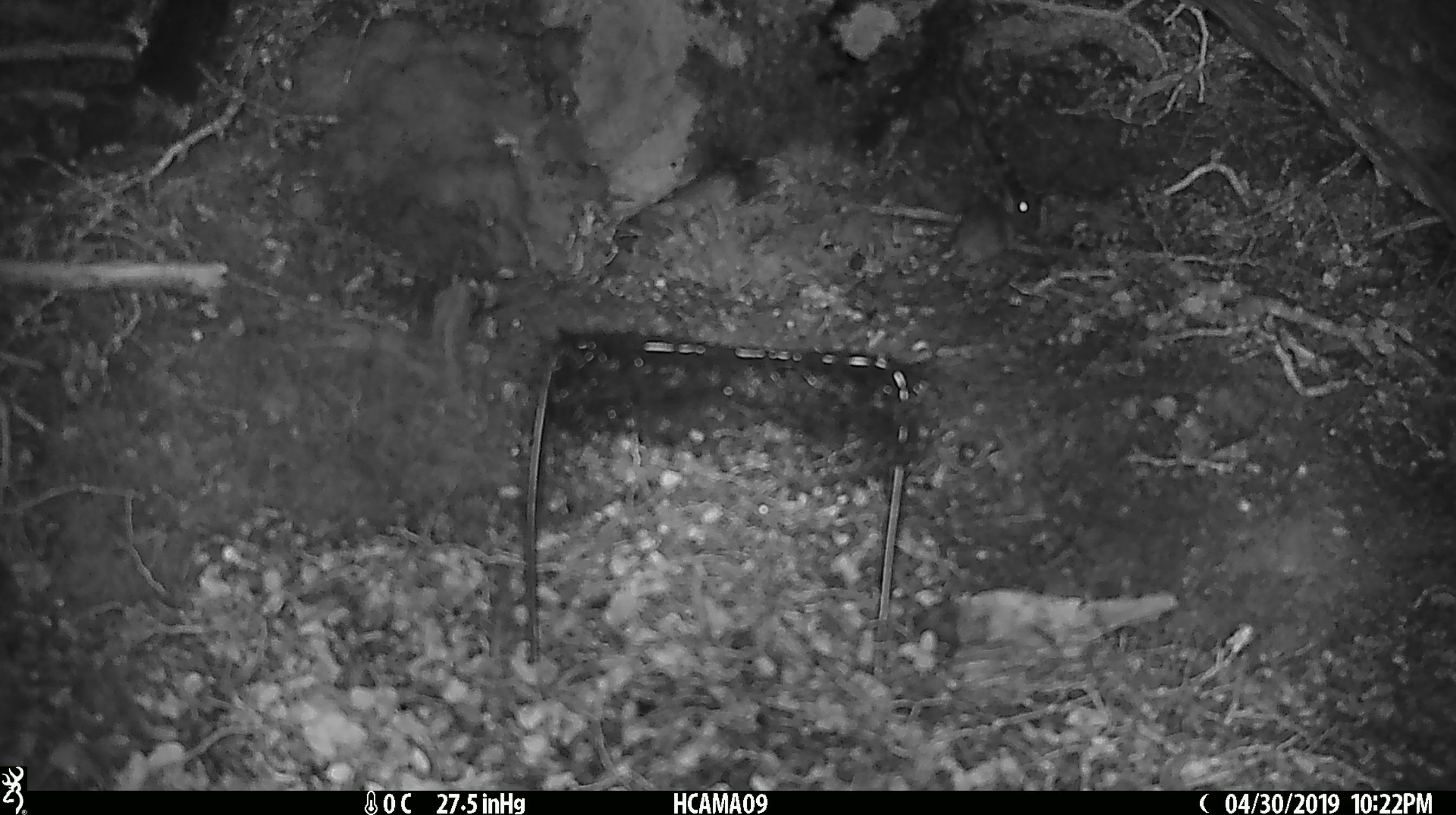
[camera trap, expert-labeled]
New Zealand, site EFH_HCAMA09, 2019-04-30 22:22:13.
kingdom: Animalia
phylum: Chordata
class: Mammalia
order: Rodentia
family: Muridae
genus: Rattus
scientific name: Rattus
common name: rat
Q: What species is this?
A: Rat (Rattus).